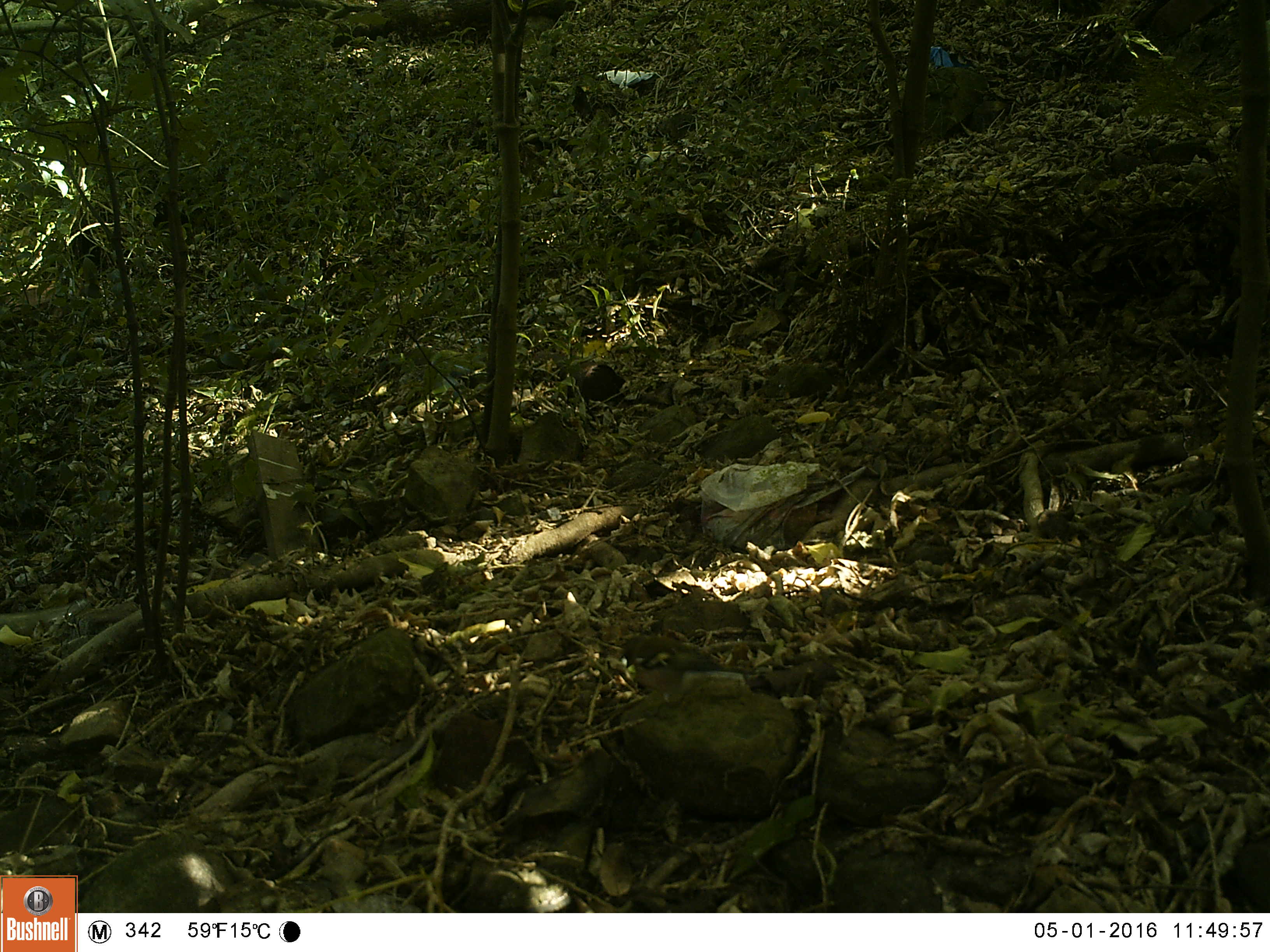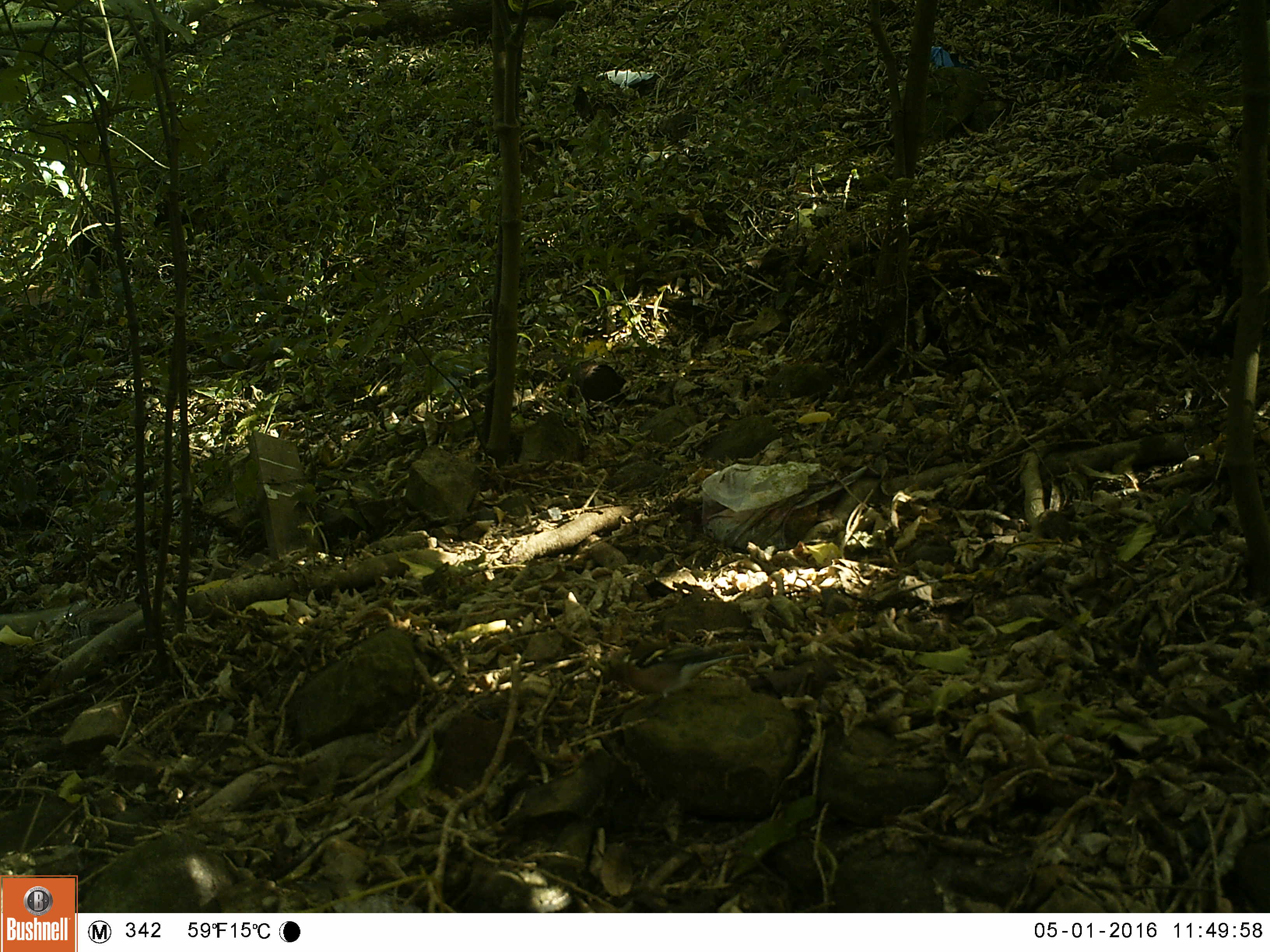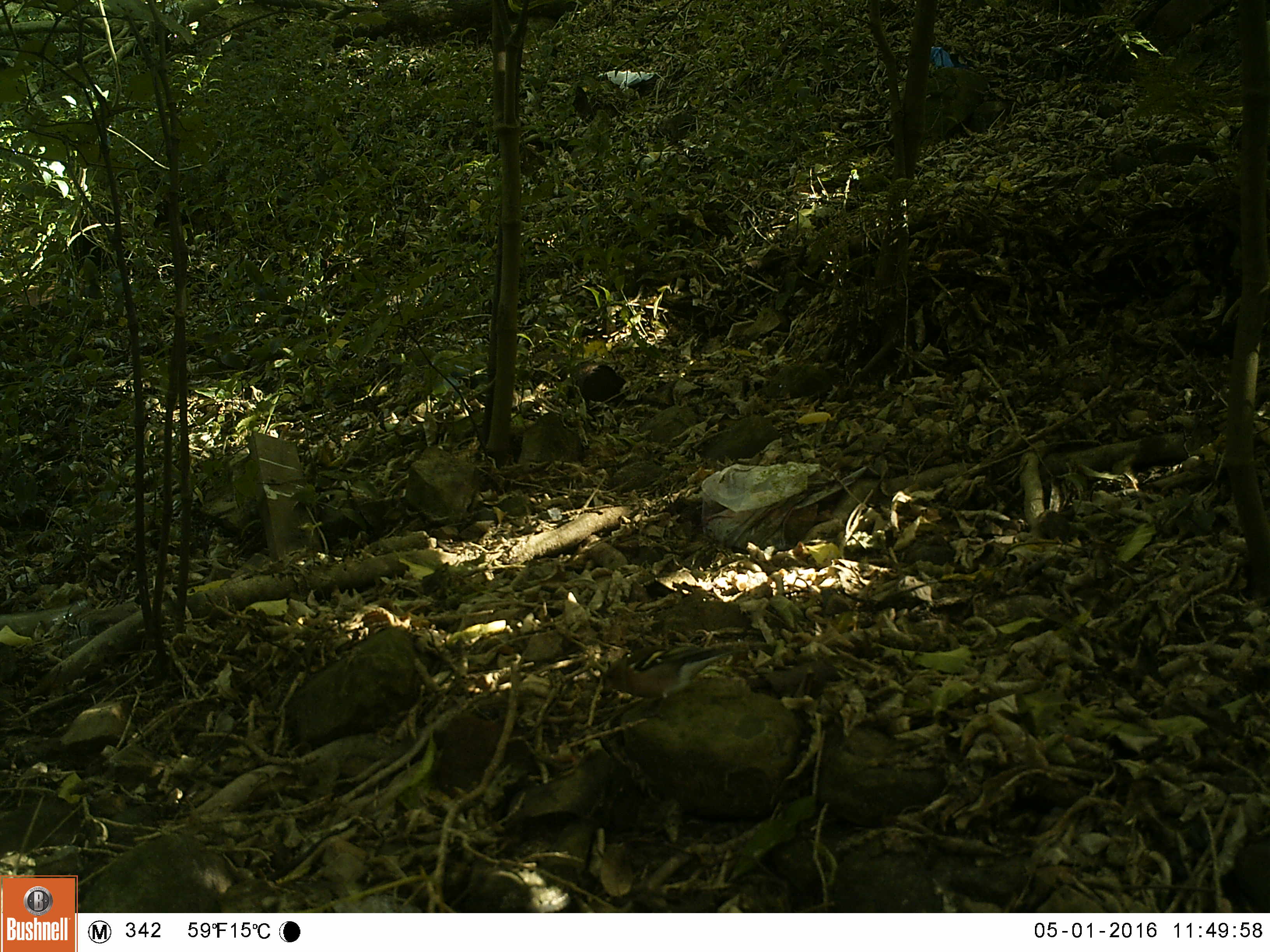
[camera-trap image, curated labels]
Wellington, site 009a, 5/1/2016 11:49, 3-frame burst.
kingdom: Animalia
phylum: Chordata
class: Aves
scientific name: Aves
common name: bird